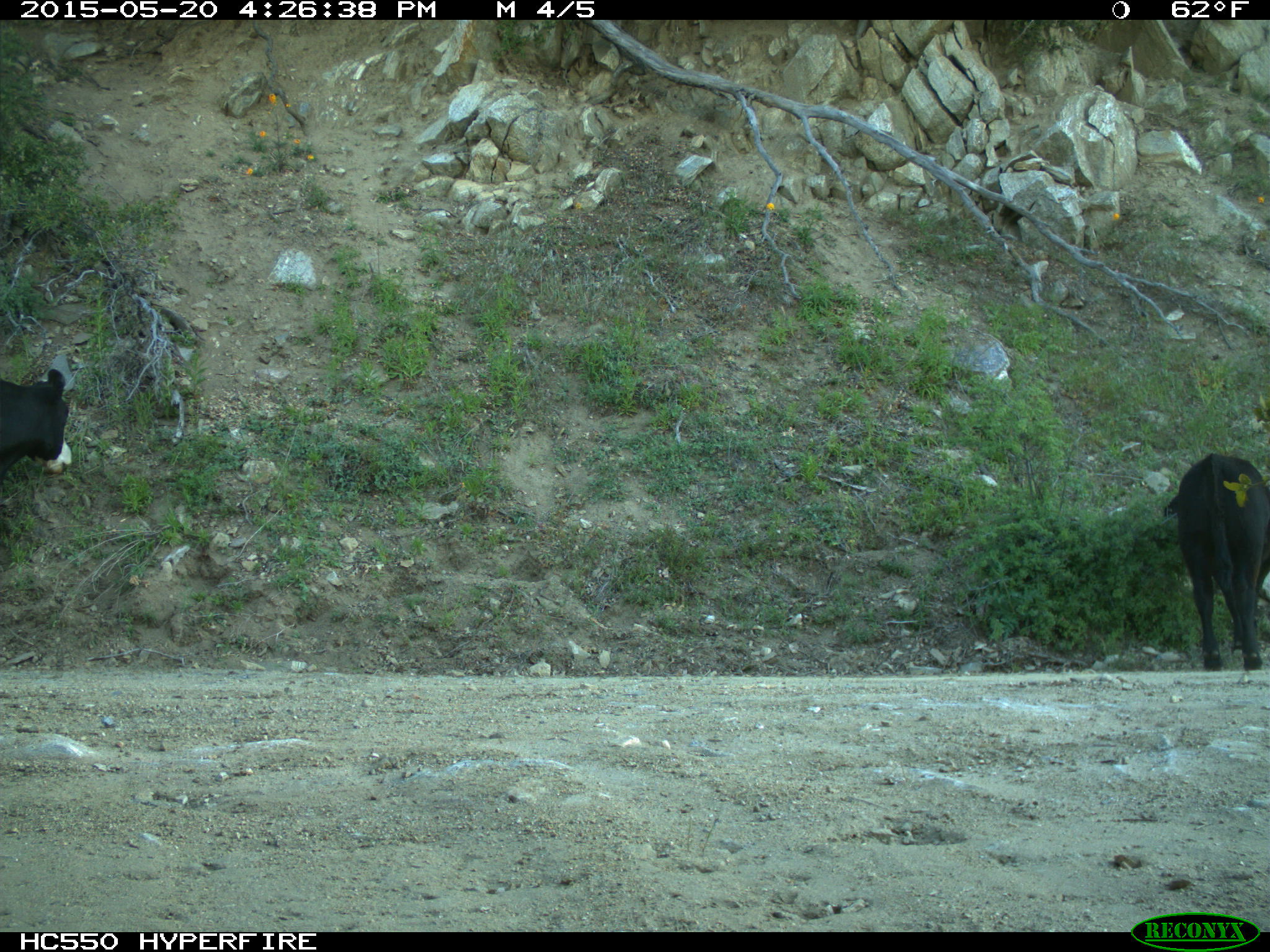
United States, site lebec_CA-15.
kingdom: Animalia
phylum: Chordata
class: Mammalia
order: Artiodactyla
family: Bovidae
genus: Bos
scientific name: Bos taurus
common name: domestic cow